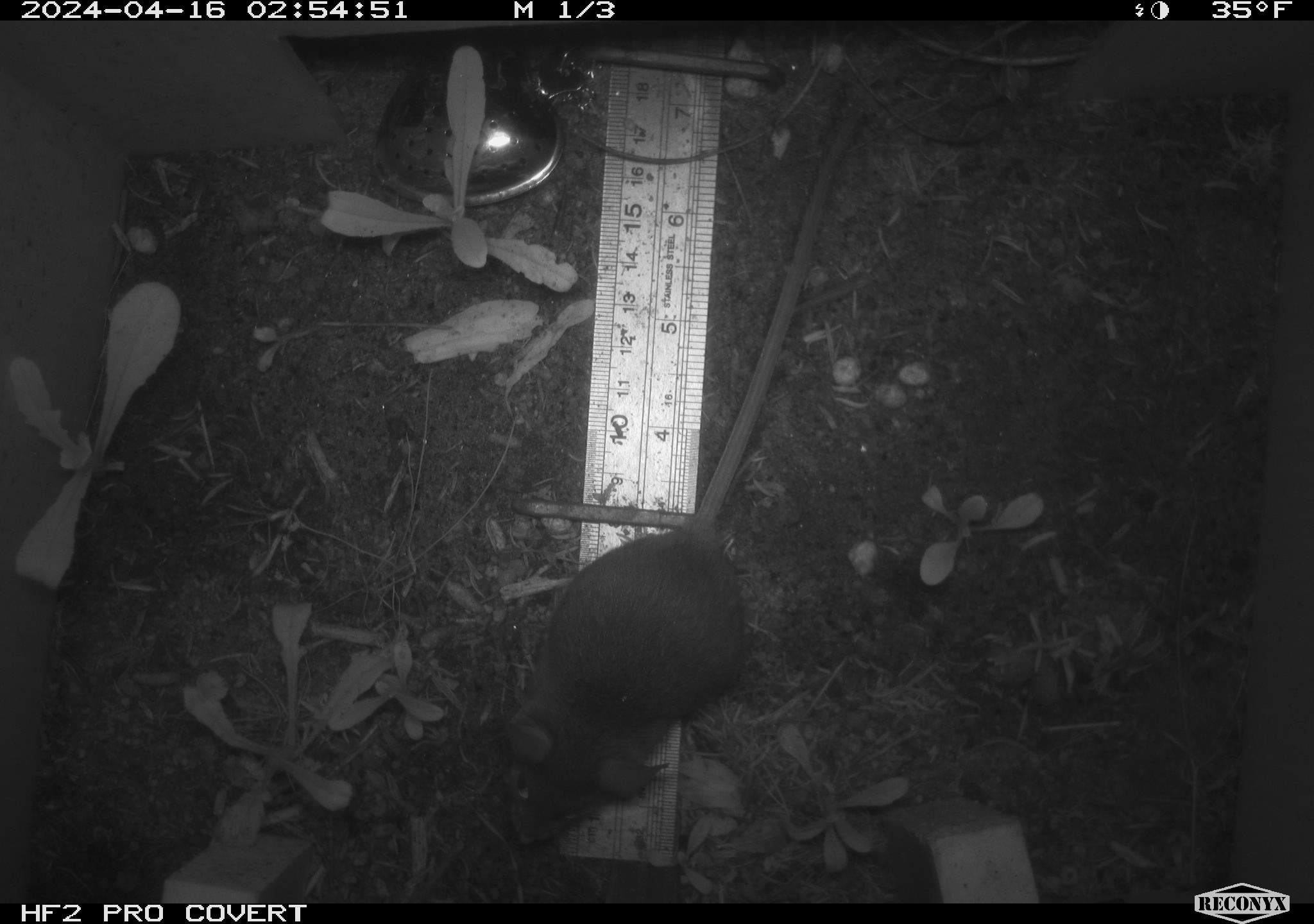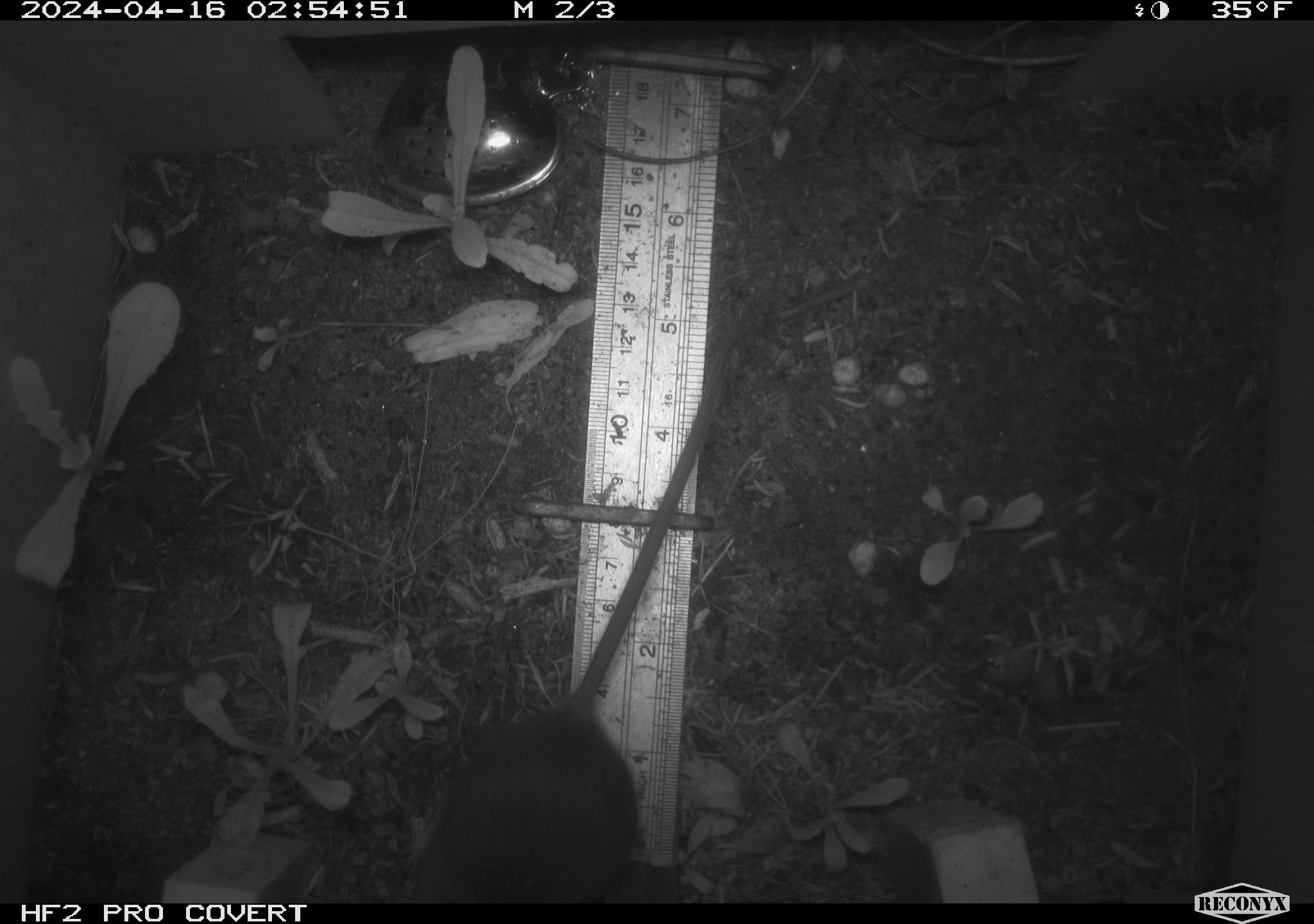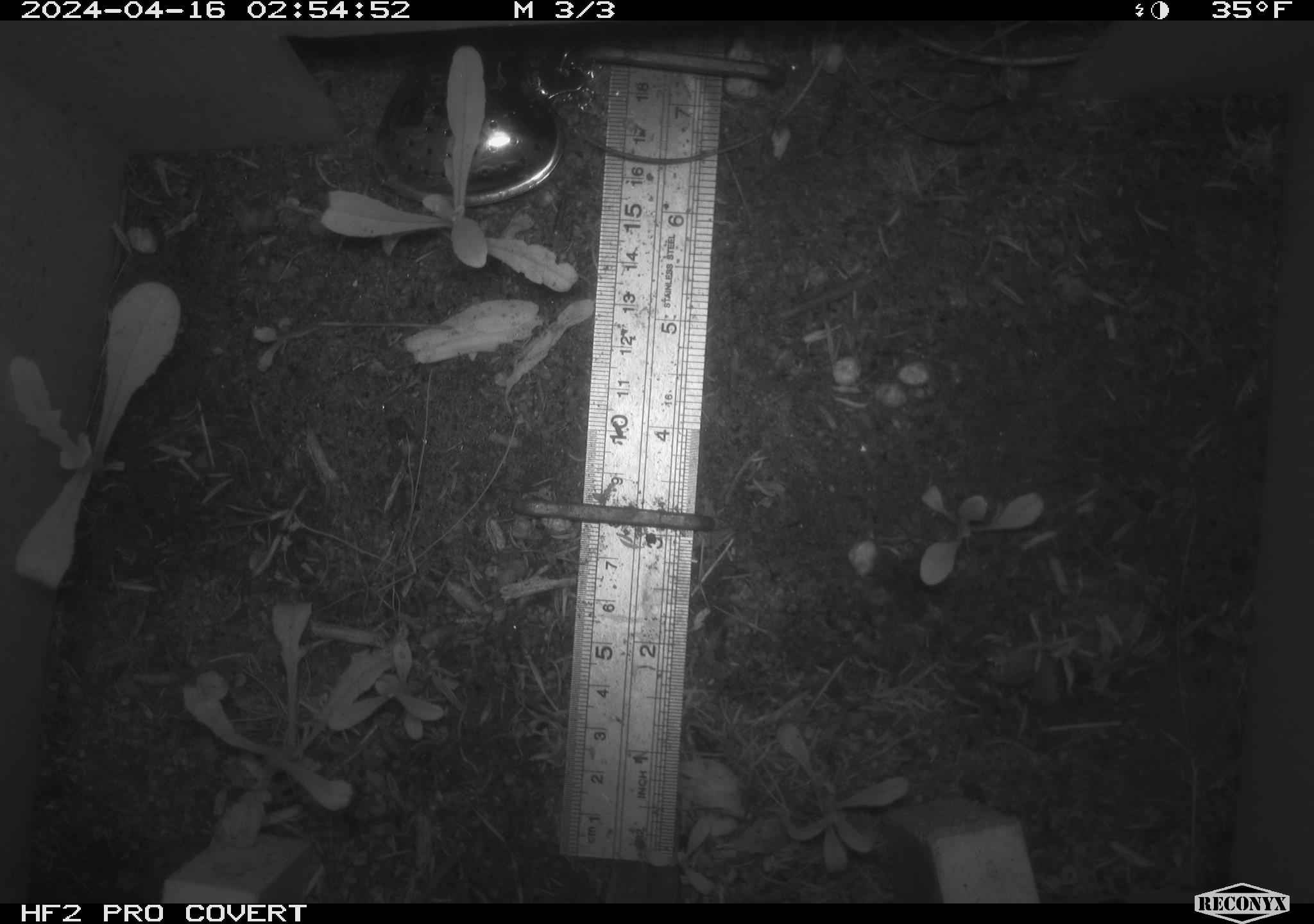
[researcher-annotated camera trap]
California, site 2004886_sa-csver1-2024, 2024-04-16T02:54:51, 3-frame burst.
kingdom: Animalia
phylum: Chordata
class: Mammalia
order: Rodentia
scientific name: Rodentia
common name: rodent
Rodent (Rodentia).